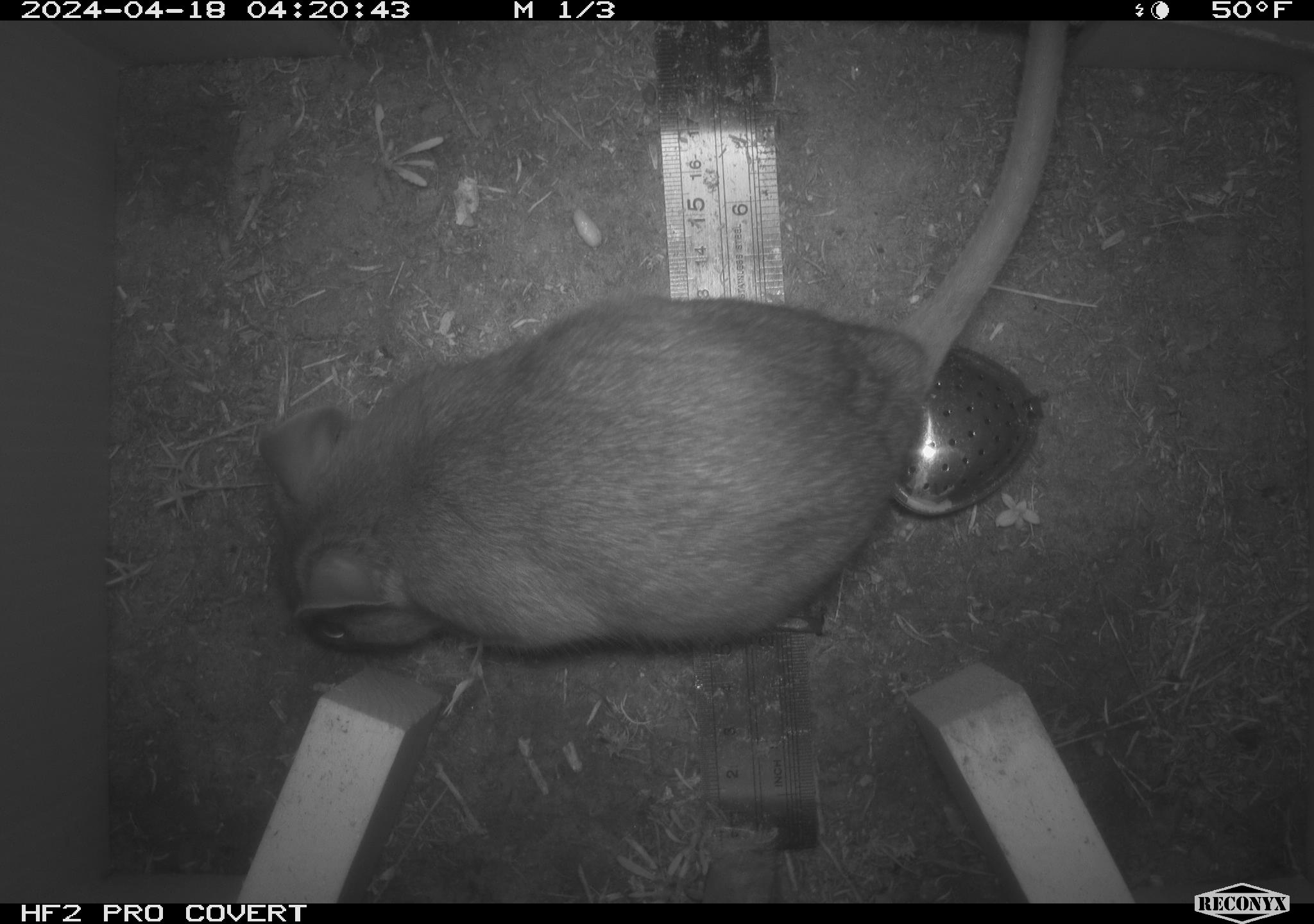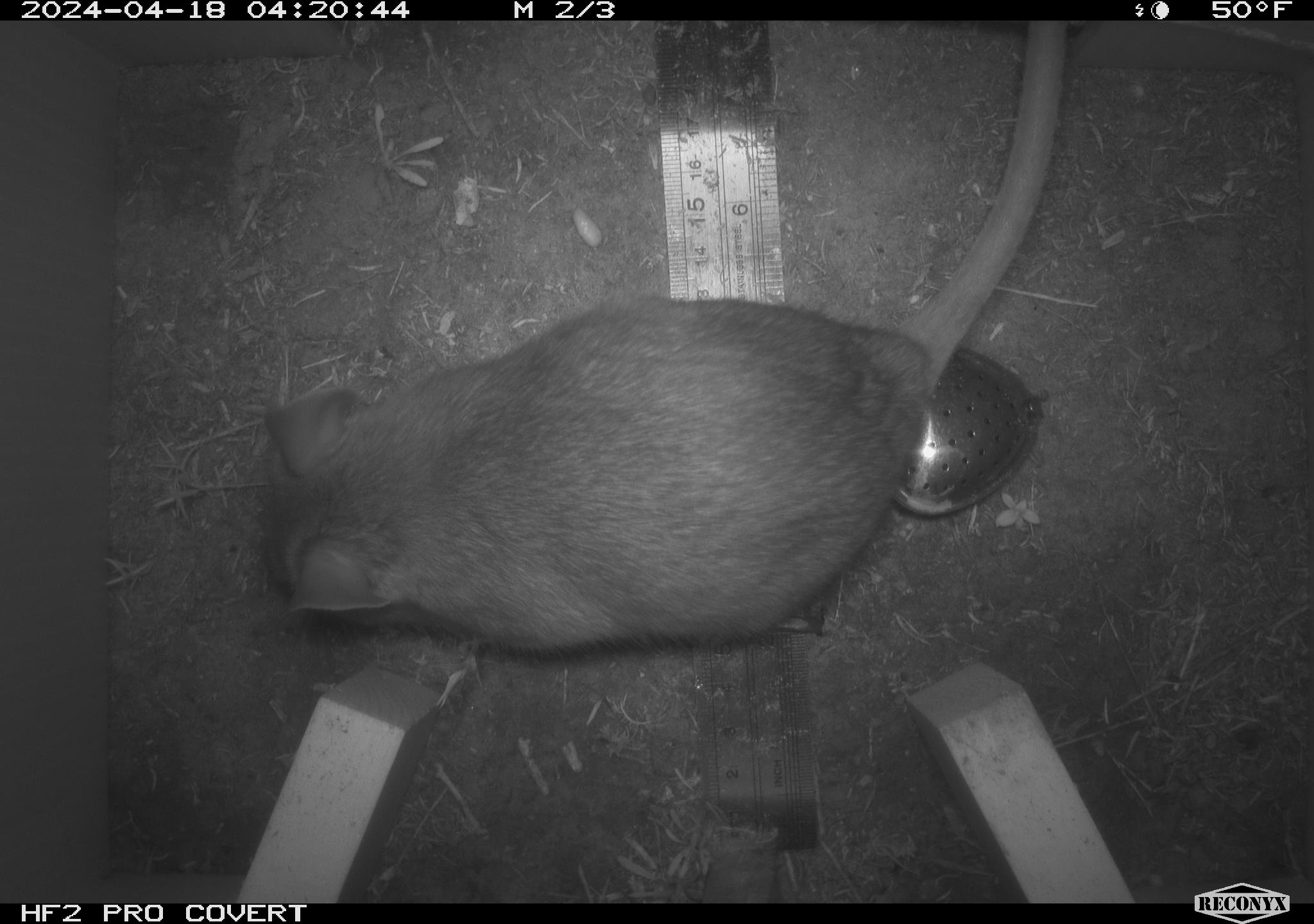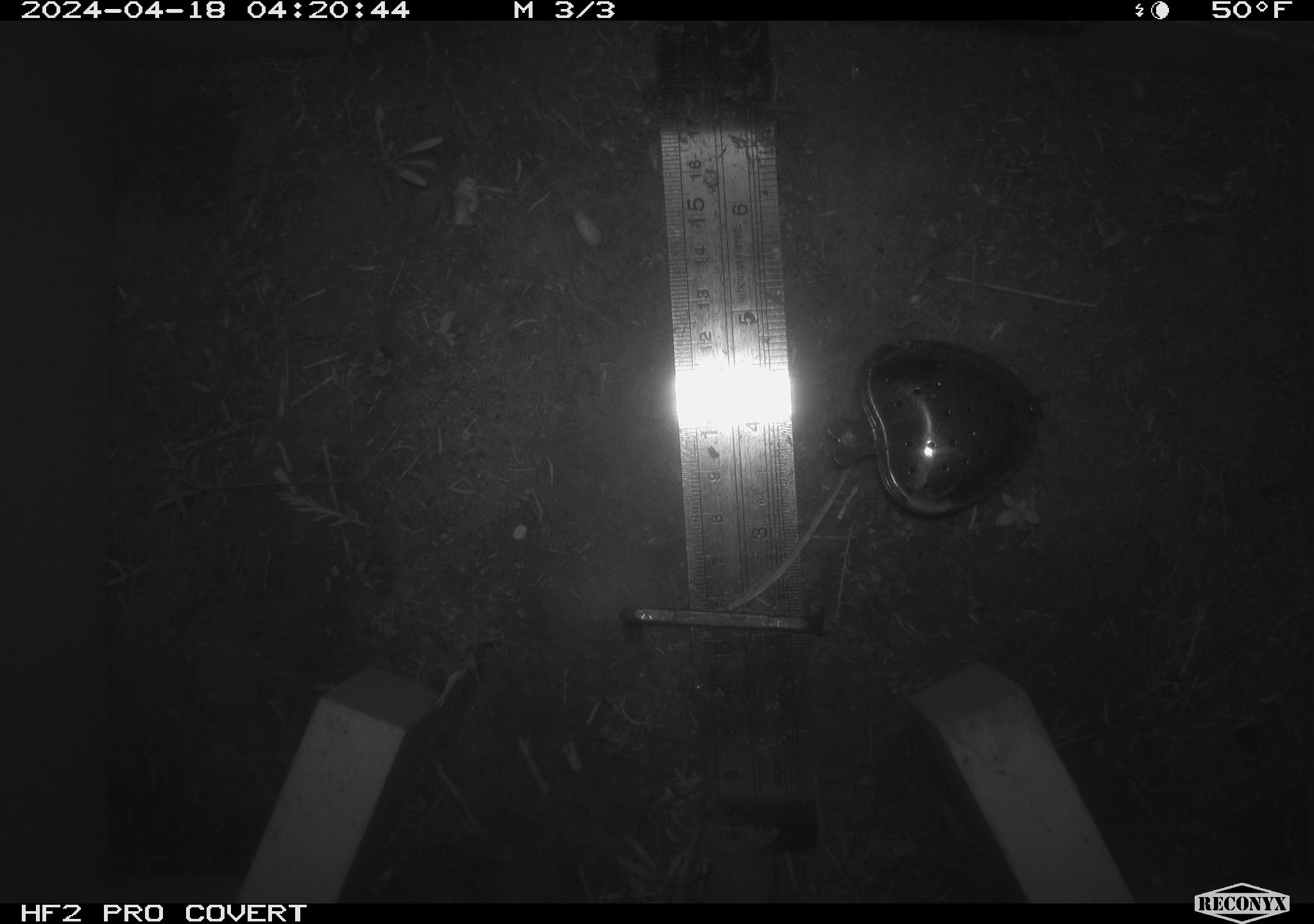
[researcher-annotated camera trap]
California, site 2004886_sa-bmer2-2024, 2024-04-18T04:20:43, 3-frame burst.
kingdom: Animalia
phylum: Chordata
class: Mammalia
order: Rodentia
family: Muridae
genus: Rattus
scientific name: Rattus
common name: rat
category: rattus species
Rattus species (rat) (Rattus).